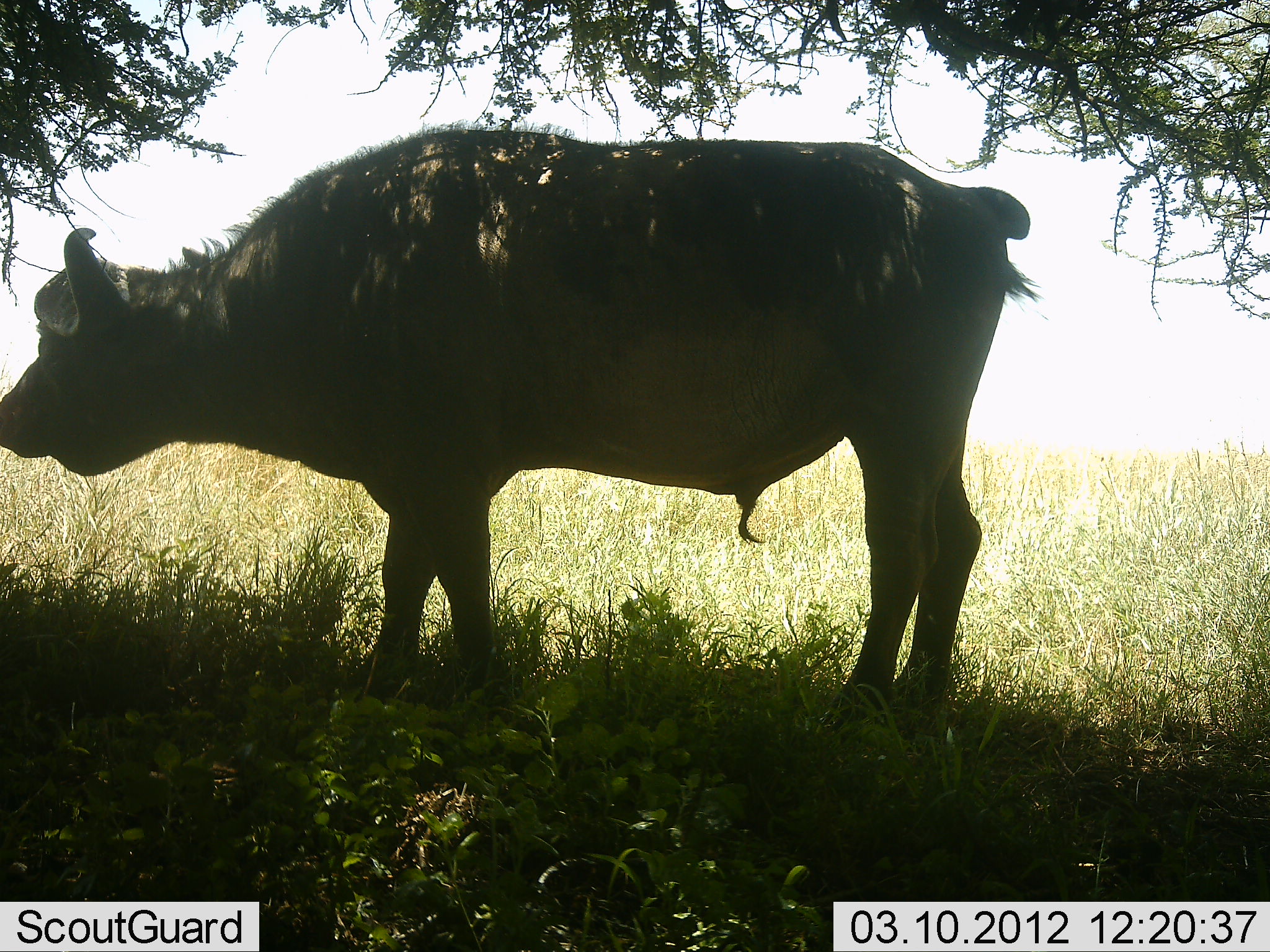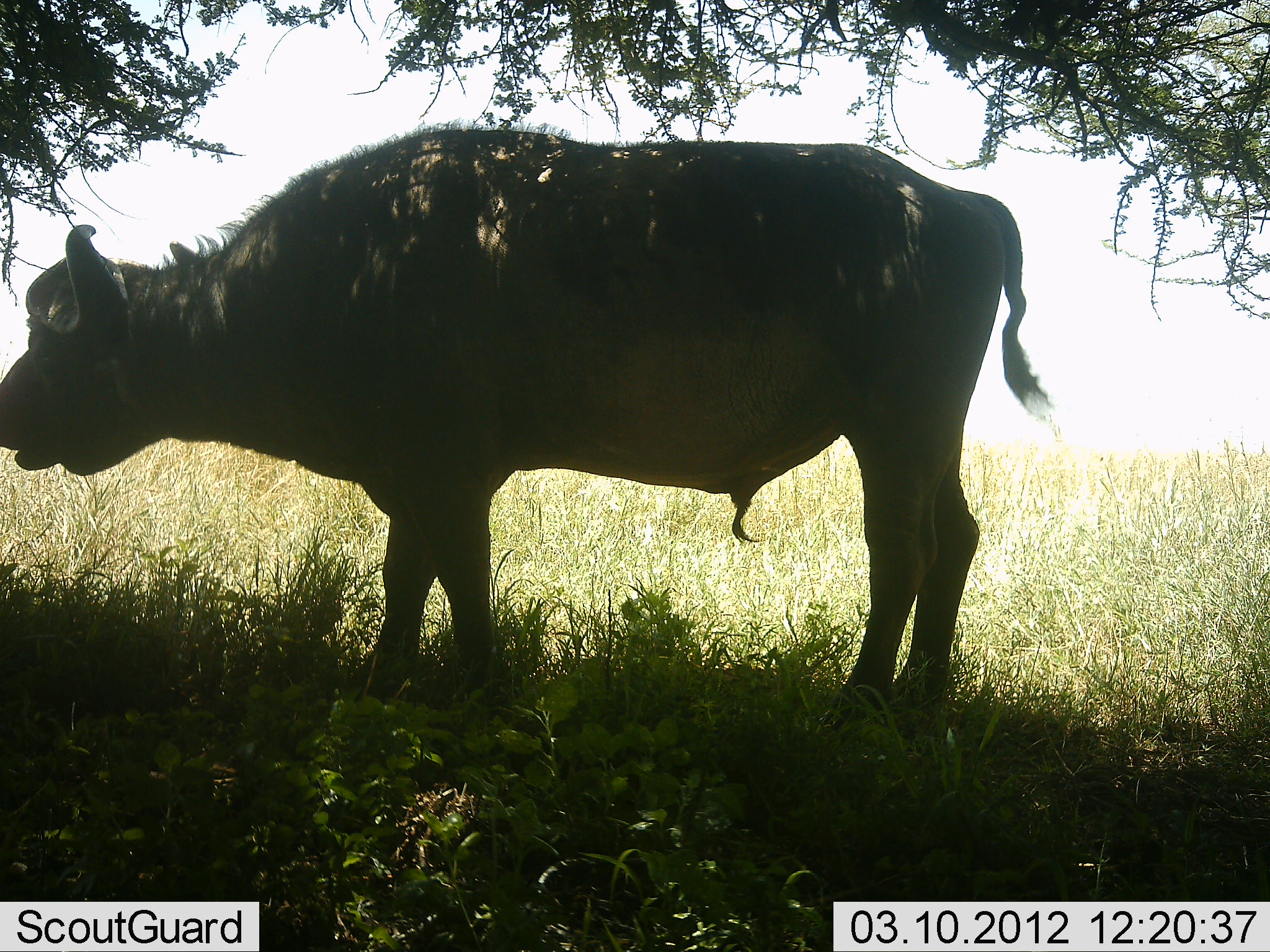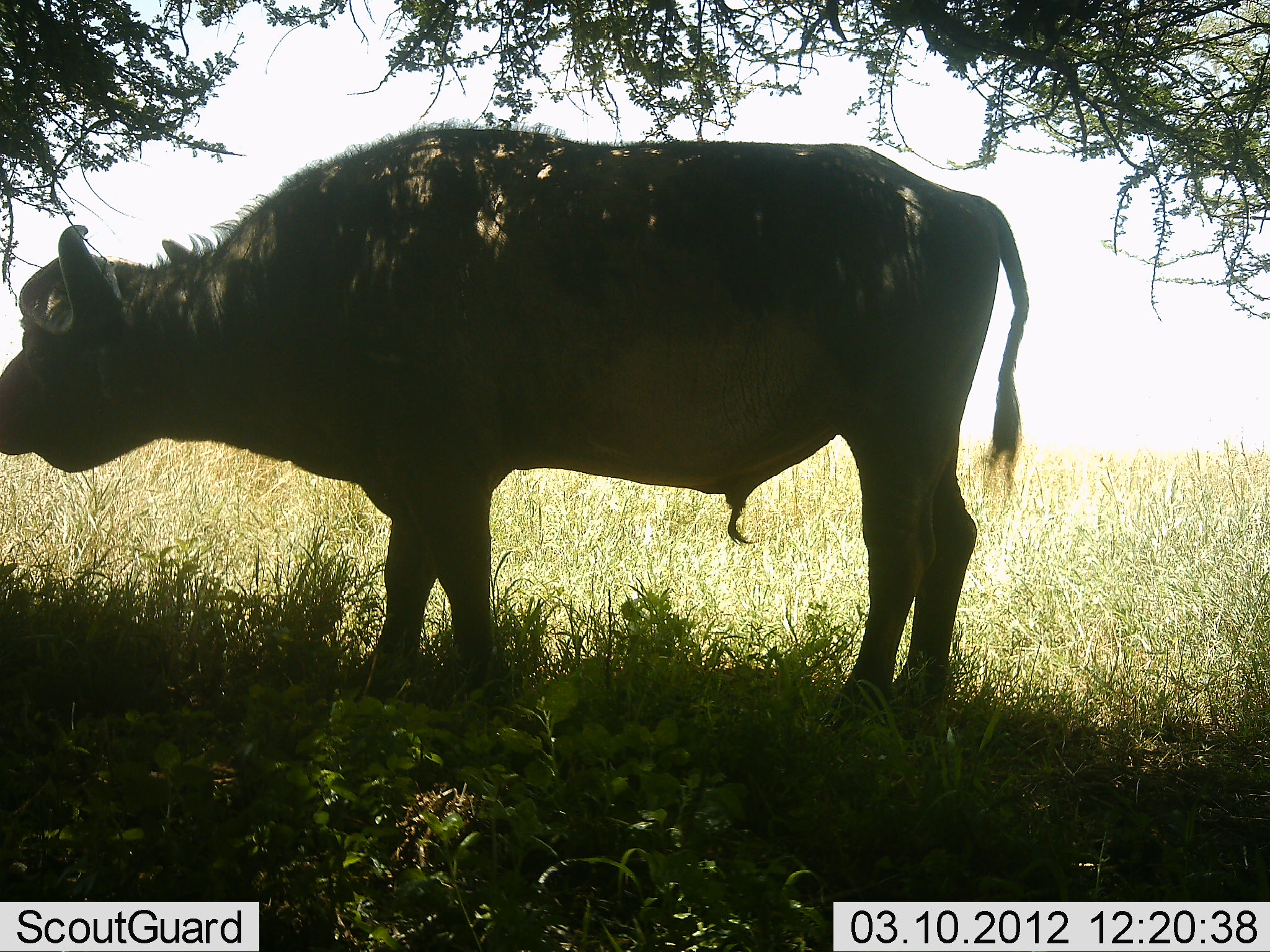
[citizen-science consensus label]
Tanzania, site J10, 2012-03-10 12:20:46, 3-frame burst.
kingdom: Animalia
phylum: Chordata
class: Mammalia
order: Artiodactyla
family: Bovidae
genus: Syncerus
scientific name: Syncerus caffer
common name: cape buffalo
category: buffalo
Buffalo (cape buffalo) (Syncerus caffer), count 1. Behavior (volunteer vote fractions): standing 95%, resting 0%, moving 0%, interacting 0%. Young present (vote fraction): 0%. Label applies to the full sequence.